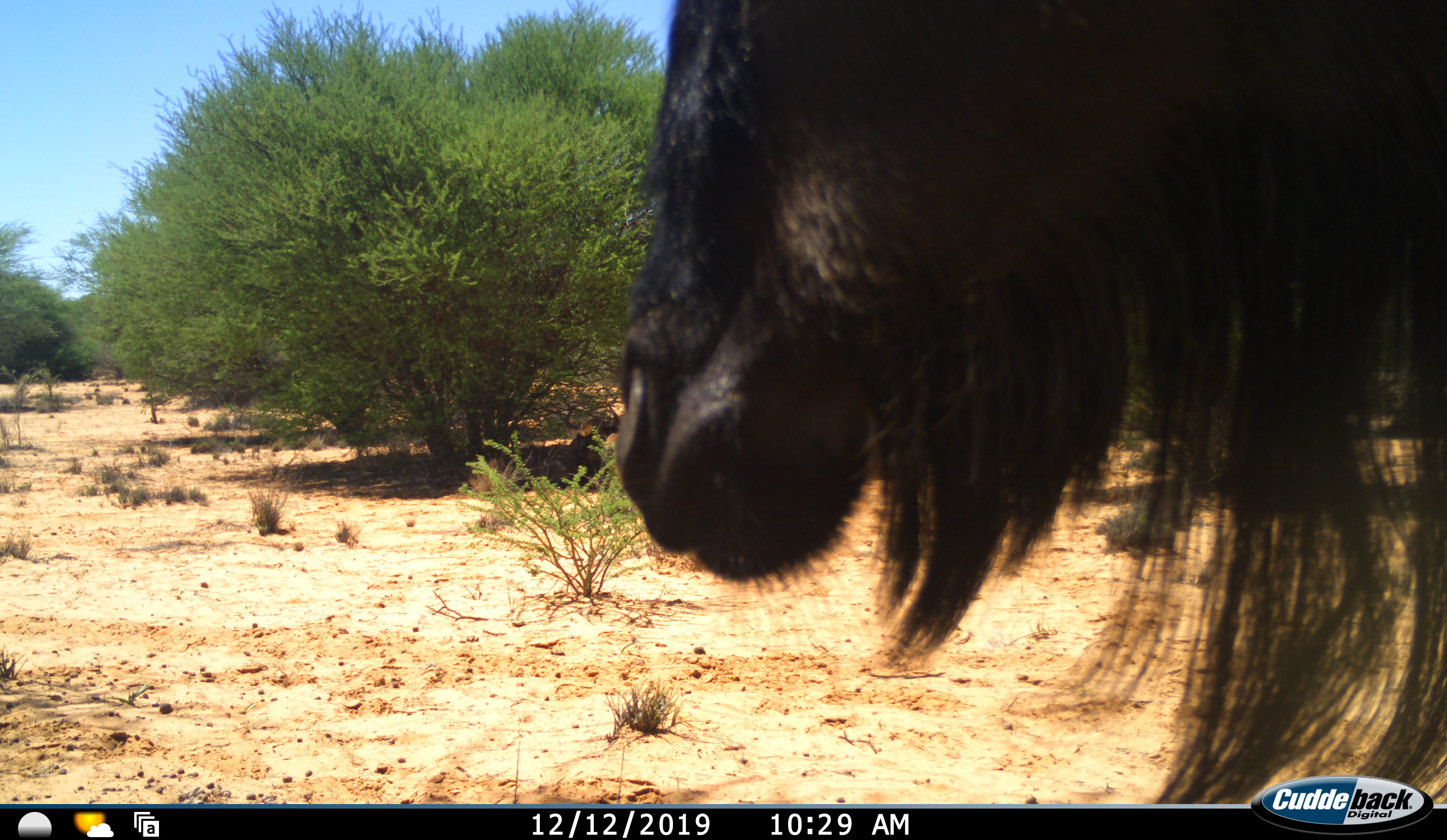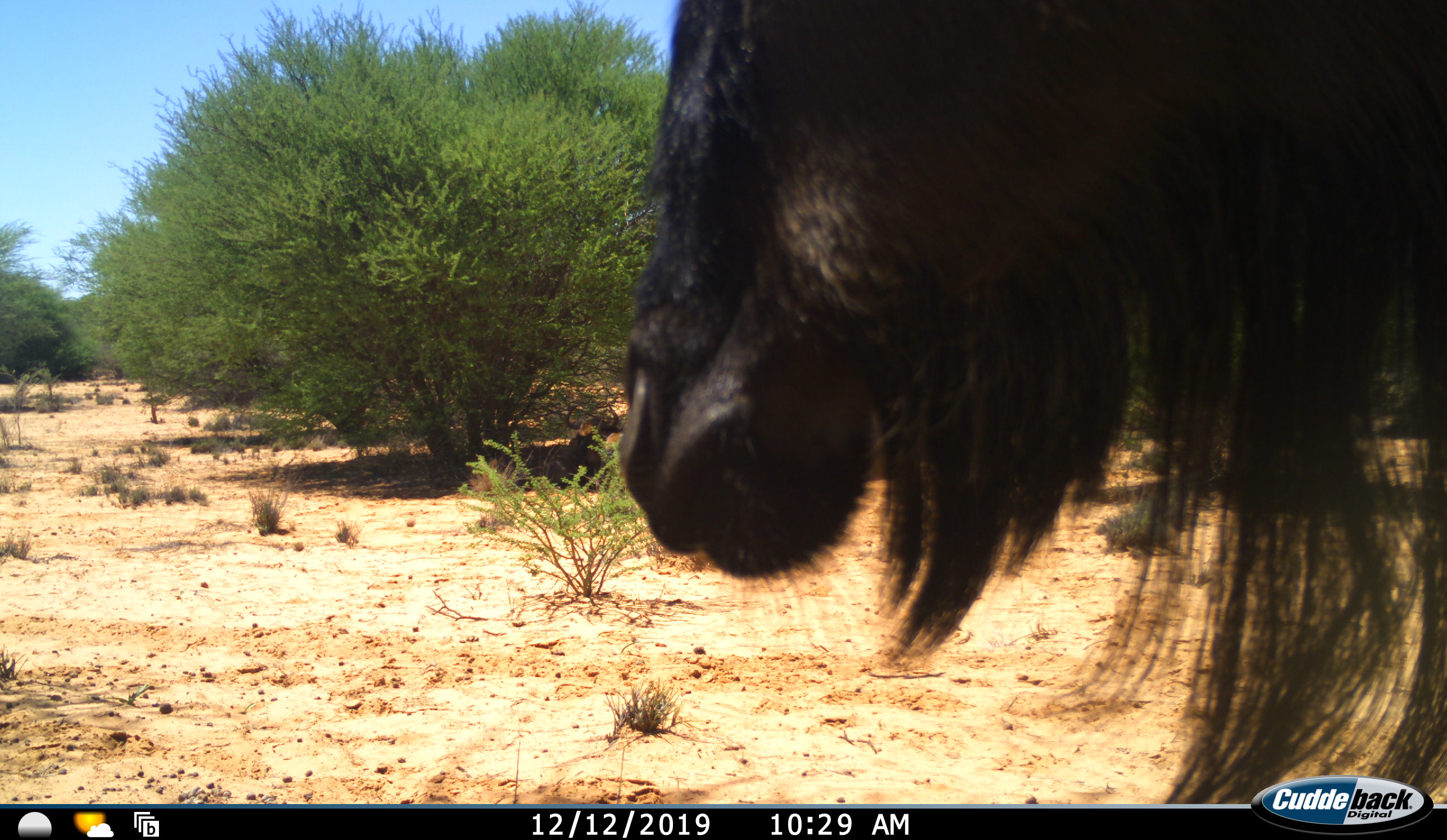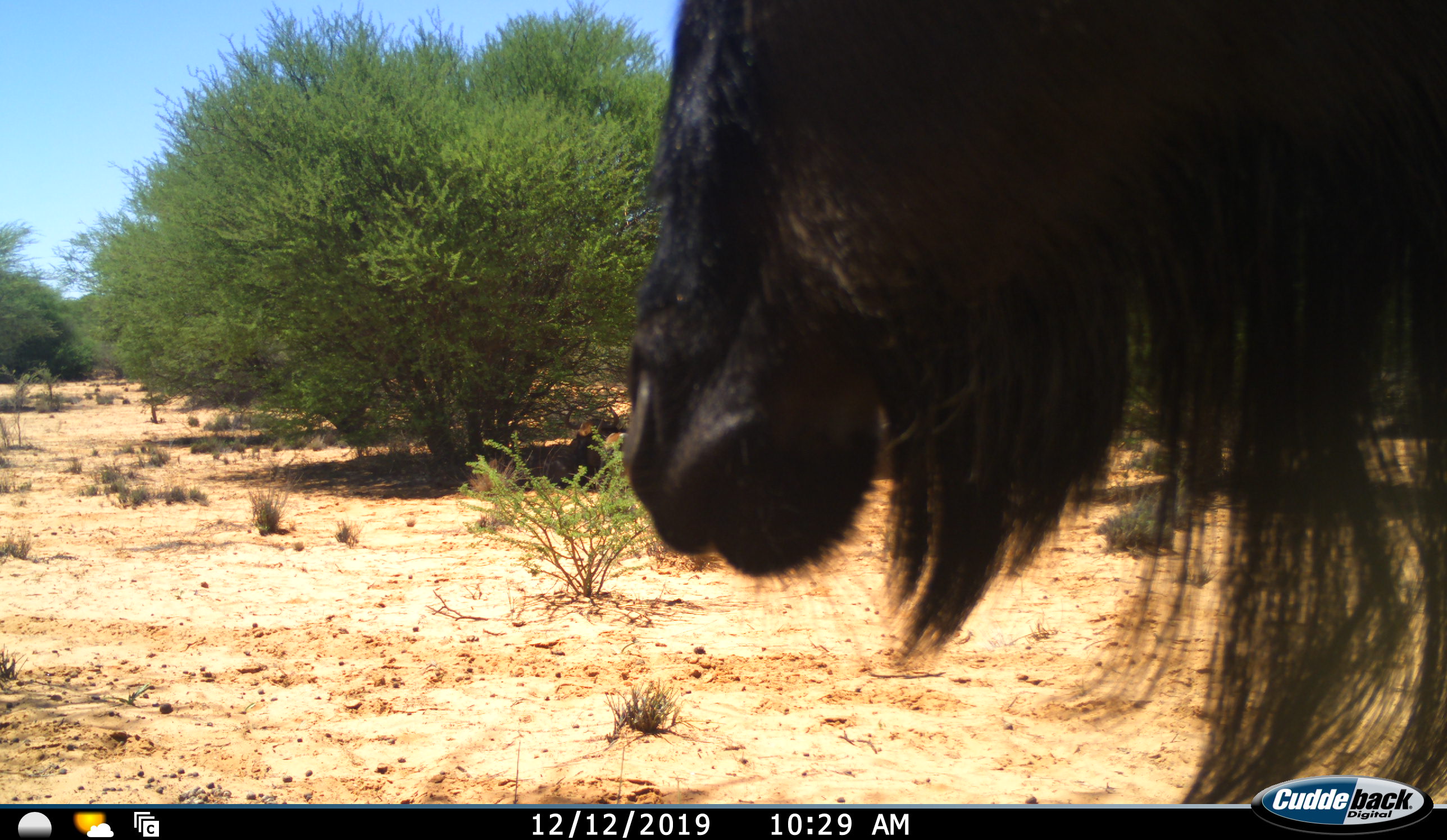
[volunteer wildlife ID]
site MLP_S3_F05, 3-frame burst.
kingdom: Animalia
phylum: Chordata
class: Mammalia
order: Artiodactyla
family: Bovidae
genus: Connochaetes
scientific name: Connochaetes taurinus taurinus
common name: blue wildebeest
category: wildebeestblue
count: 1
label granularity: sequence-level